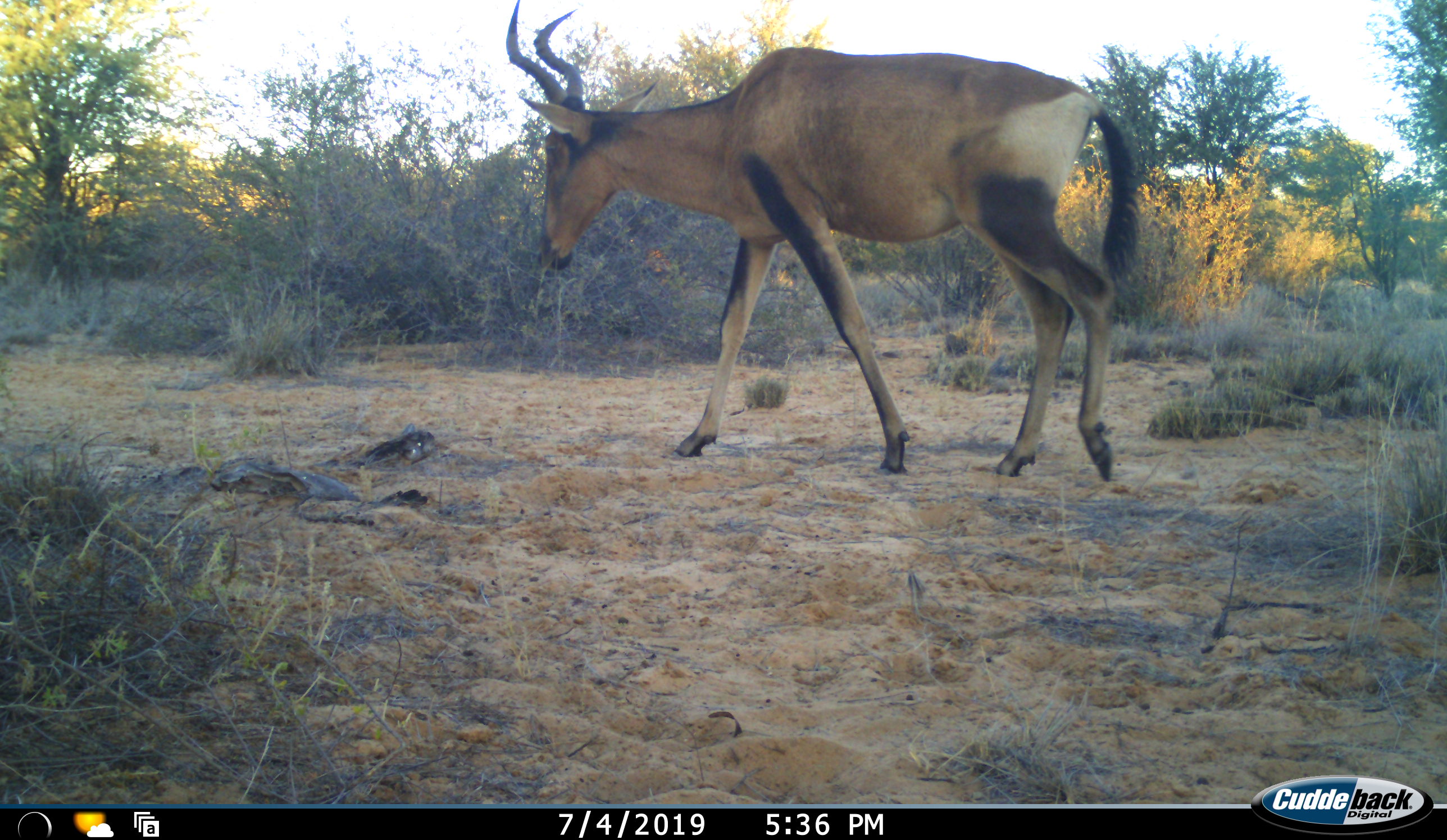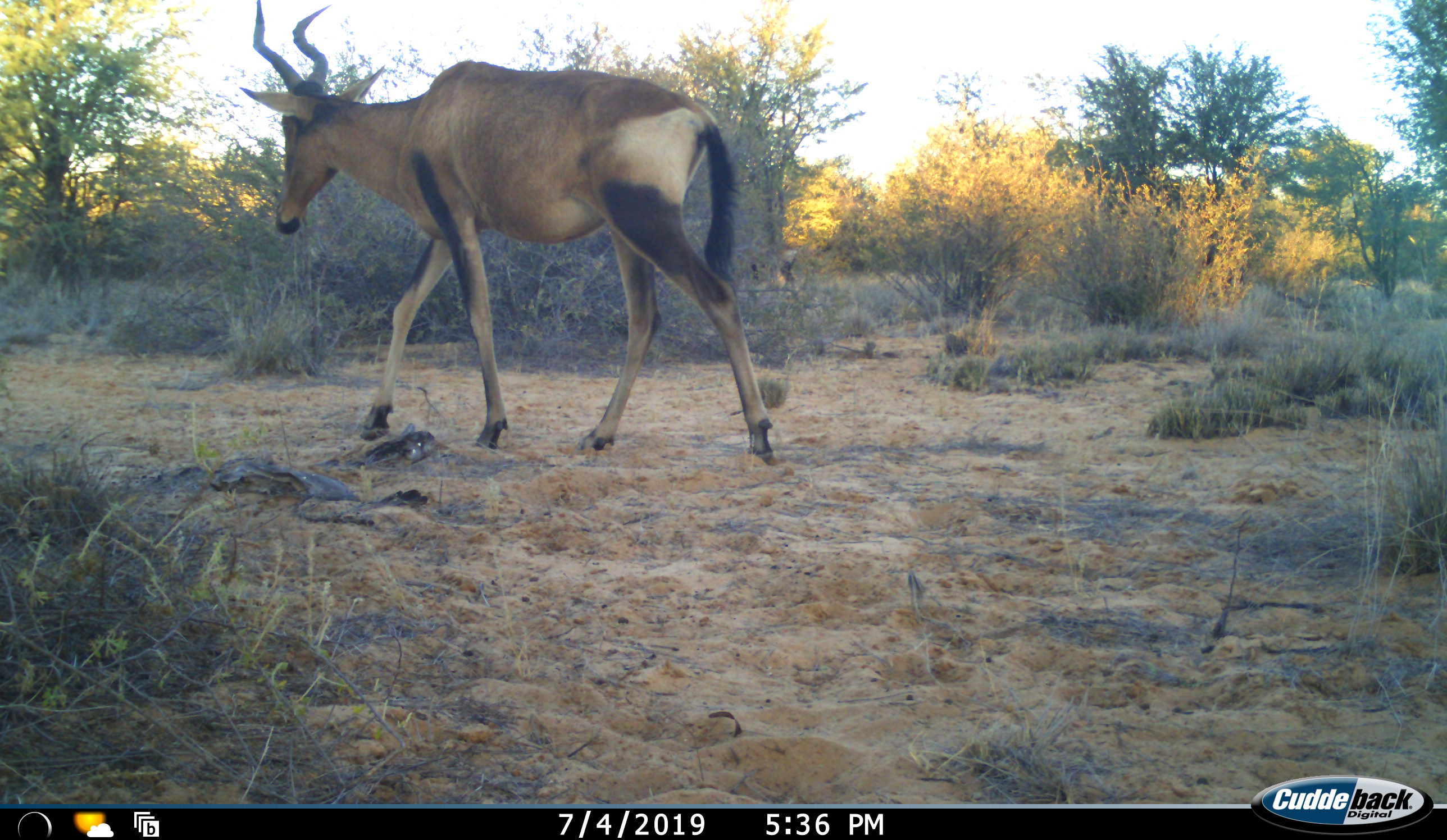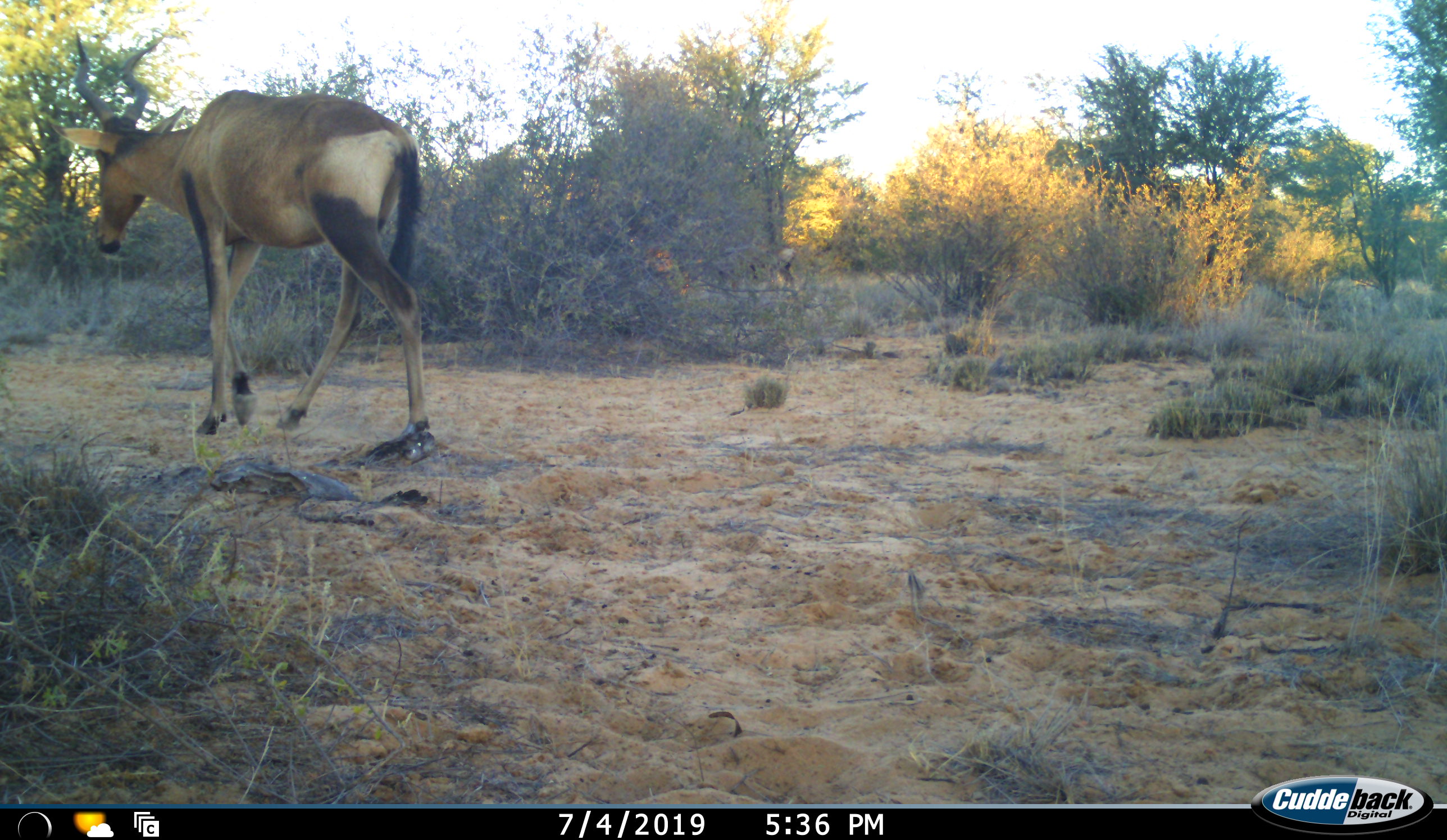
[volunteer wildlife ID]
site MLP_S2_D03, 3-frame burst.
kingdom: Animalia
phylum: Chordata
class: Mammalia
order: Artiodactyla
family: Bovidae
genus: Alcelaphus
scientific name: Alcelaphus buselaphus caama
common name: red hartebeest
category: hartebeestred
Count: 1.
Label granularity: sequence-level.